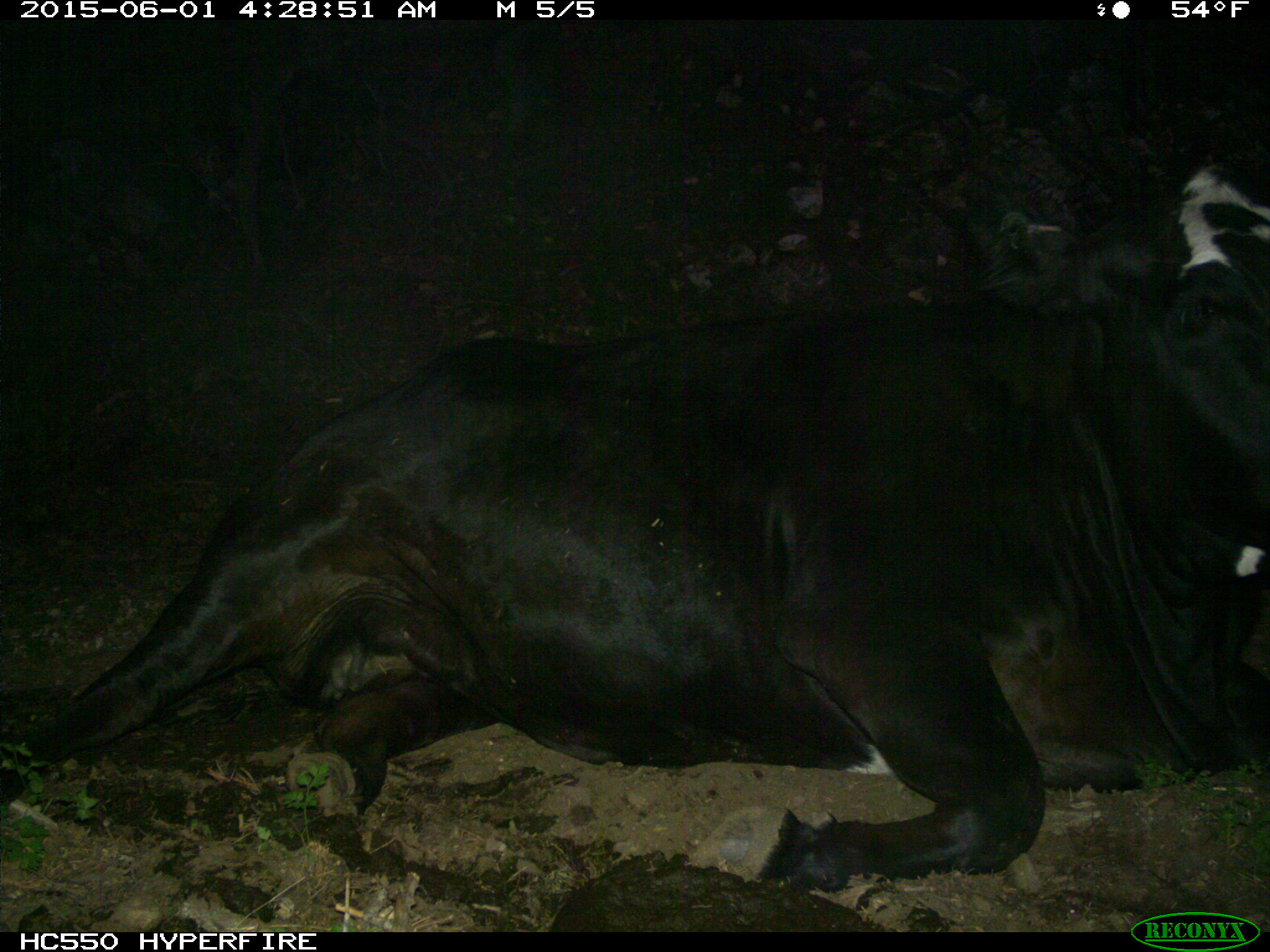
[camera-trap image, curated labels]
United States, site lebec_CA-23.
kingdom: Animalia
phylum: Chordata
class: Mammalia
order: Artiodactyla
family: Bovidae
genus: Bos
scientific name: Bos taurus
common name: domestic cow